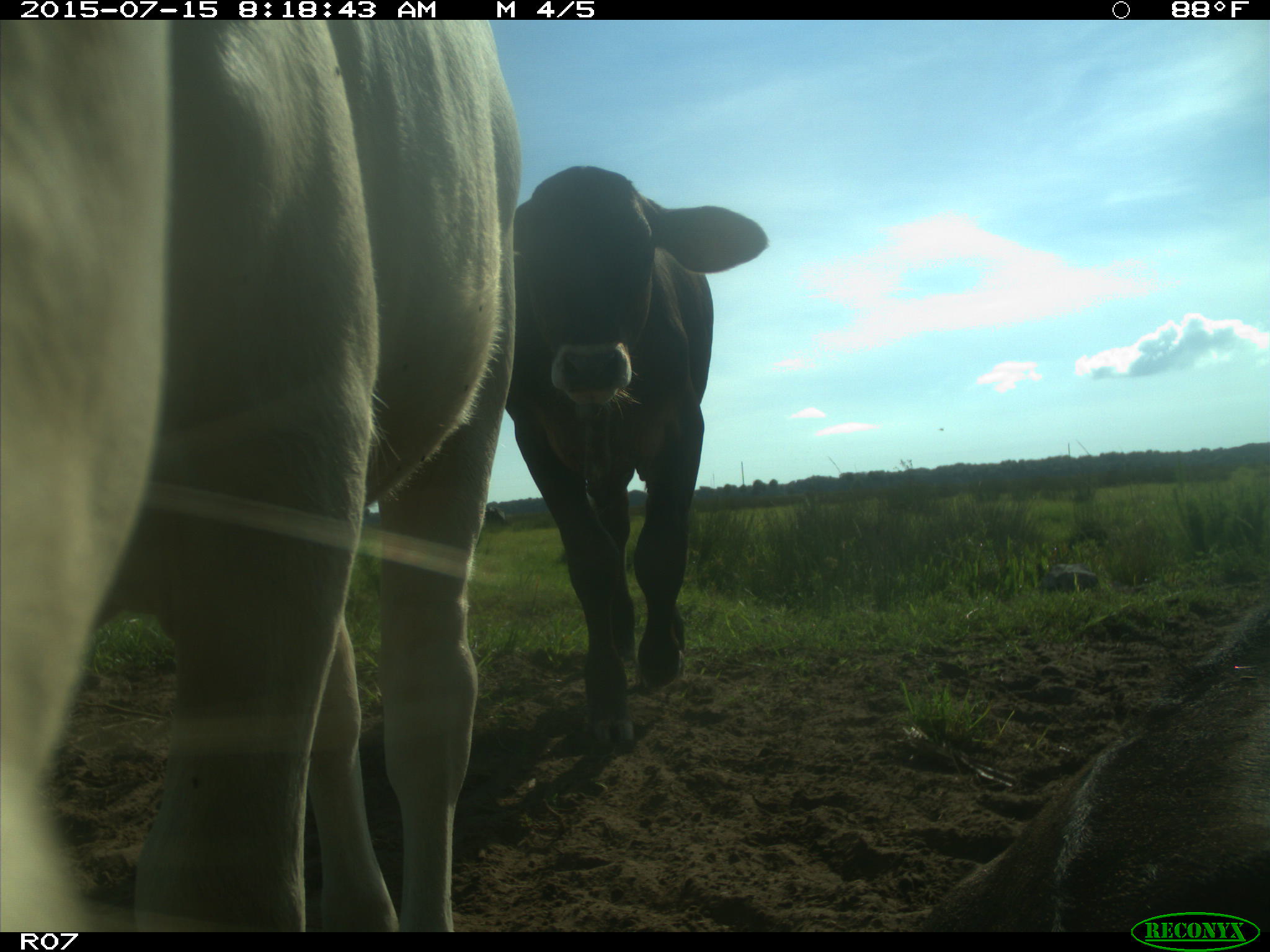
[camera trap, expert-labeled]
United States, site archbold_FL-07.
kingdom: Animalia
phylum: Chordata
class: Mammalia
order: Artiodactyla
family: Bovidae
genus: Bos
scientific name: Bos taurus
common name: domestic cow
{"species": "Bos taurus (domestic cow)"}